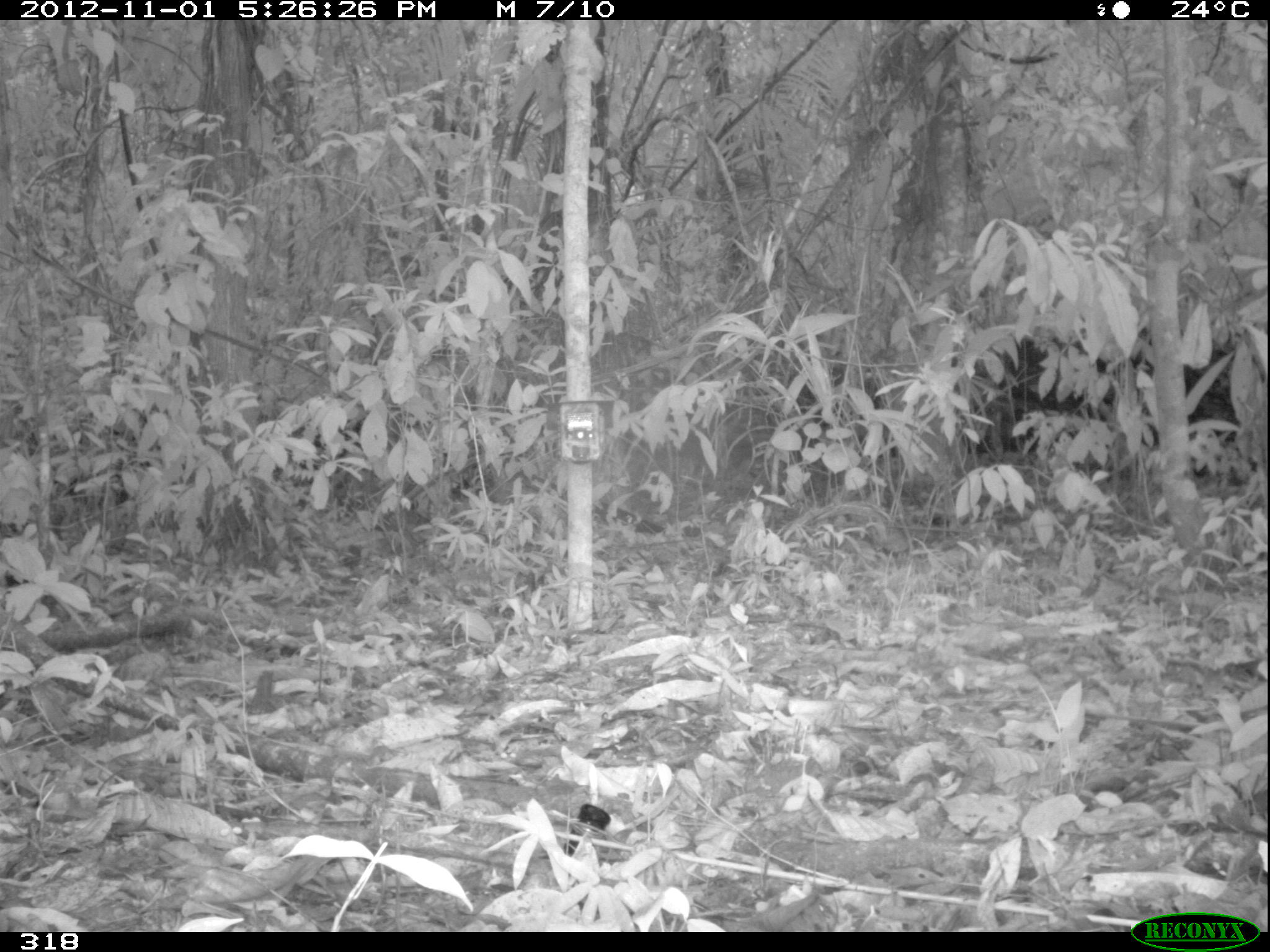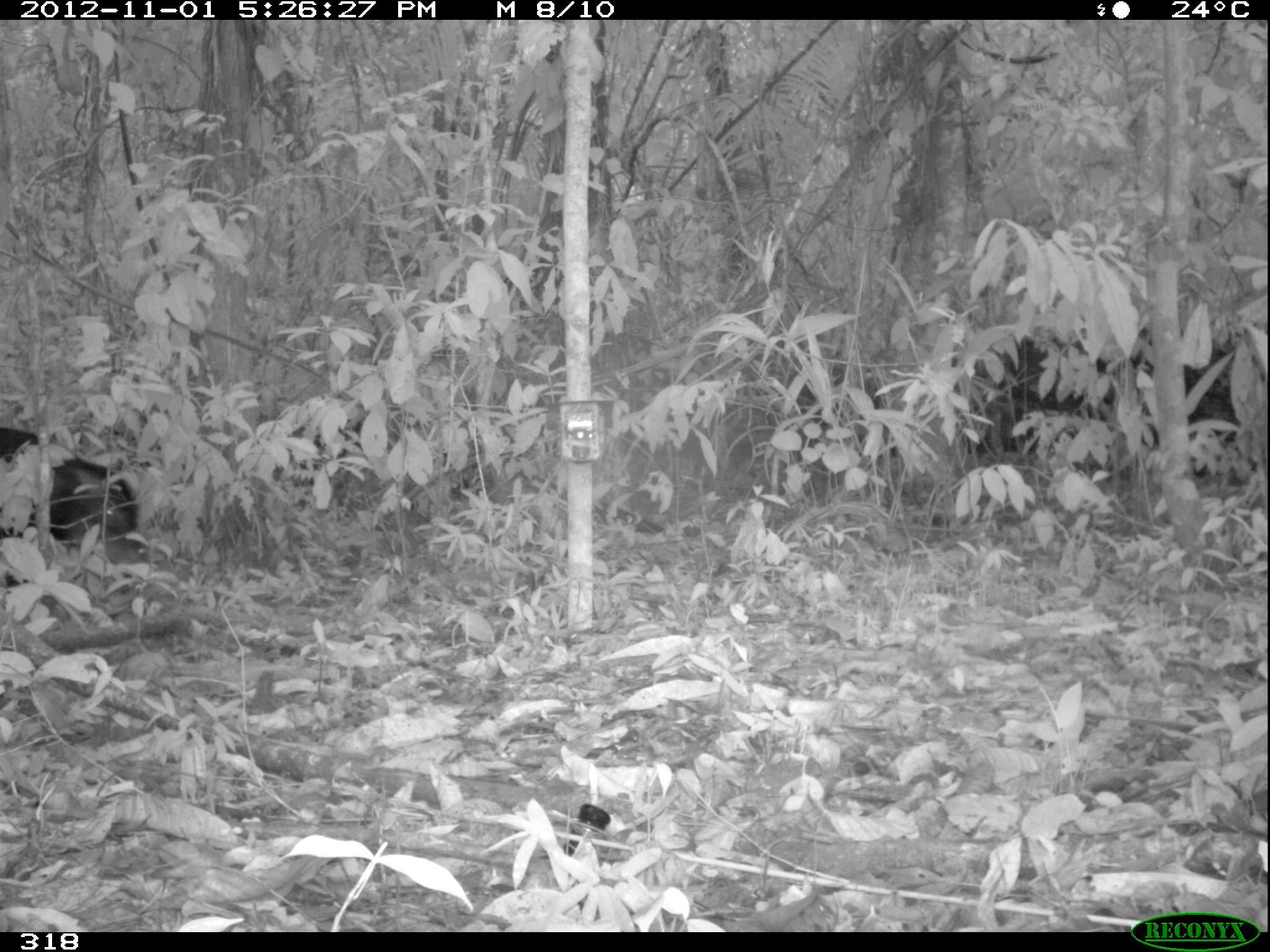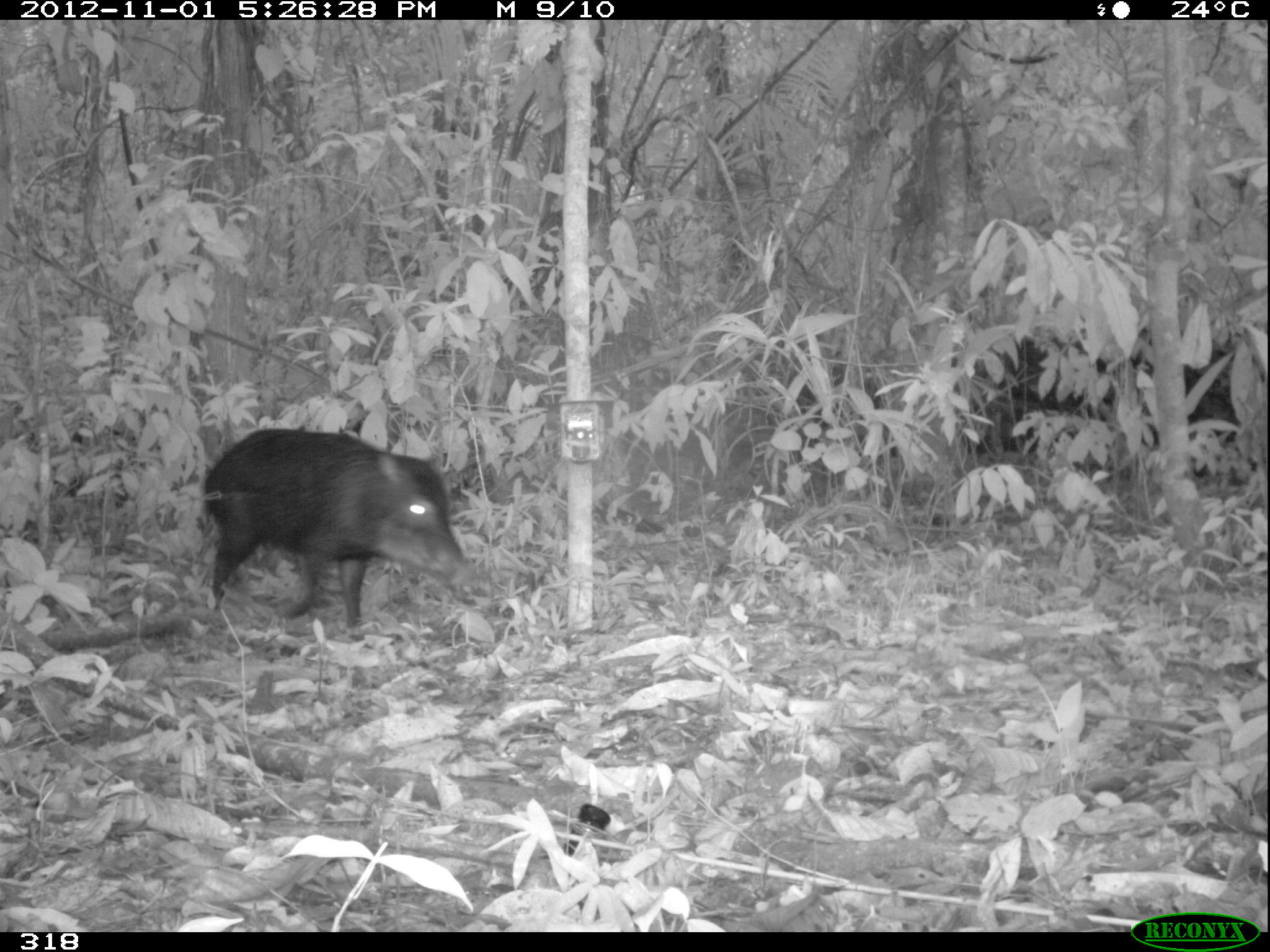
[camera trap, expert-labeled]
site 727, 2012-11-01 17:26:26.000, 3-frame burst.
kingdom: Animalia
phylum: Chordata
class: Mammalia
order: Artiodactyla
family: Tayassuidae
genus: Tayassu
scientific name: Tayassu pecari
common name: white-lipped peccary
Tayassu pecari (white-lipped peccary).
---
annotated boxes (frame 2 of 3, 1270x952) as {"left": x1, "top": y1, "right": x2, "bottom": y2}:
tayassu pecari: {"left": 1, "top": 424, "right": 142, "bottom": 591}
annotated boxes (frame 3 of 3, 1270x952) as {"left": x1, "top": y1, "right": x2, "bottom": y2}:
tayassu pecari: {"left": 201, "top": 424, "right": 479, "bottom": 635}; {"left": 946, "top": 325, "right": 1242, "bottom": 469}